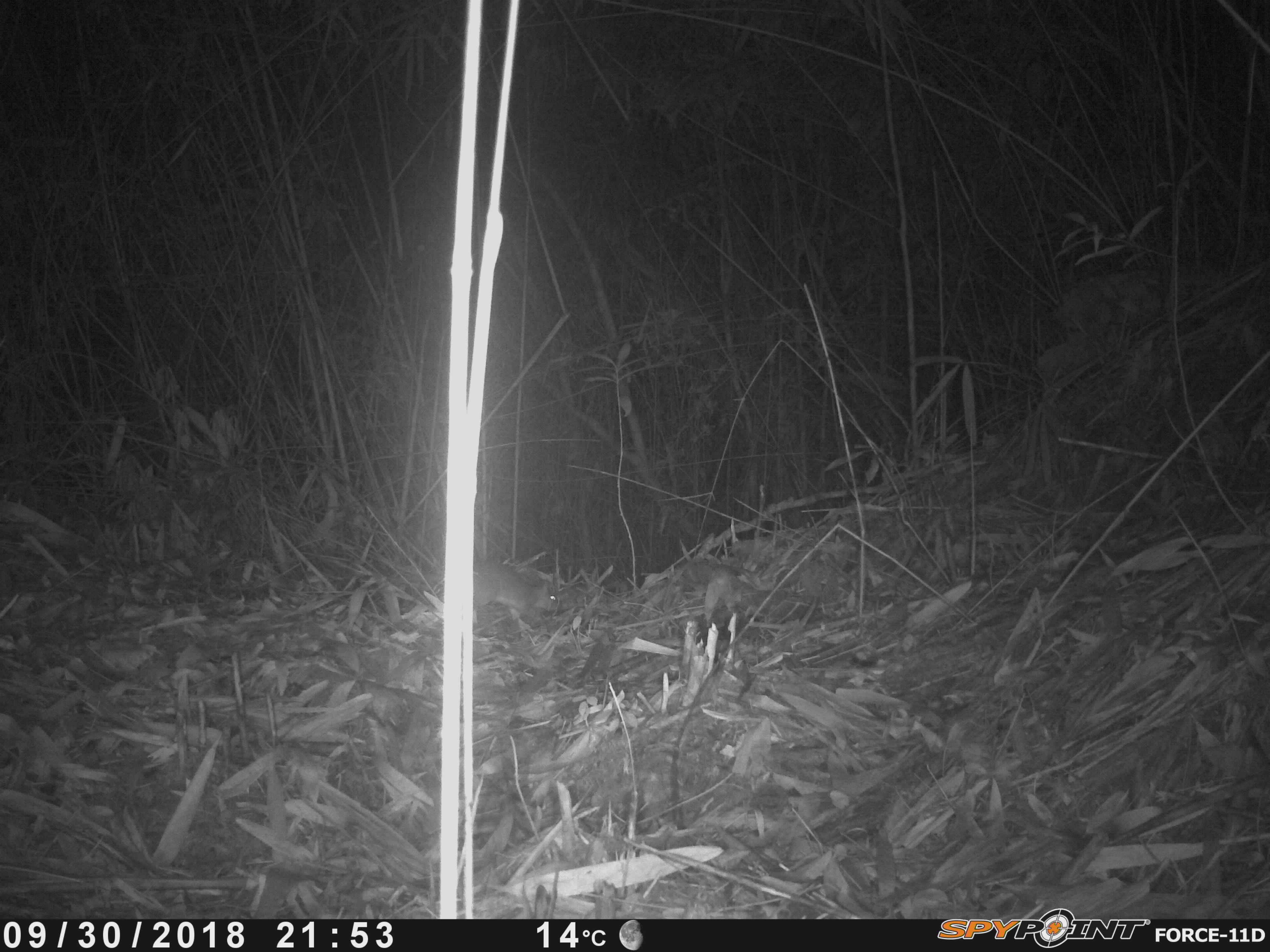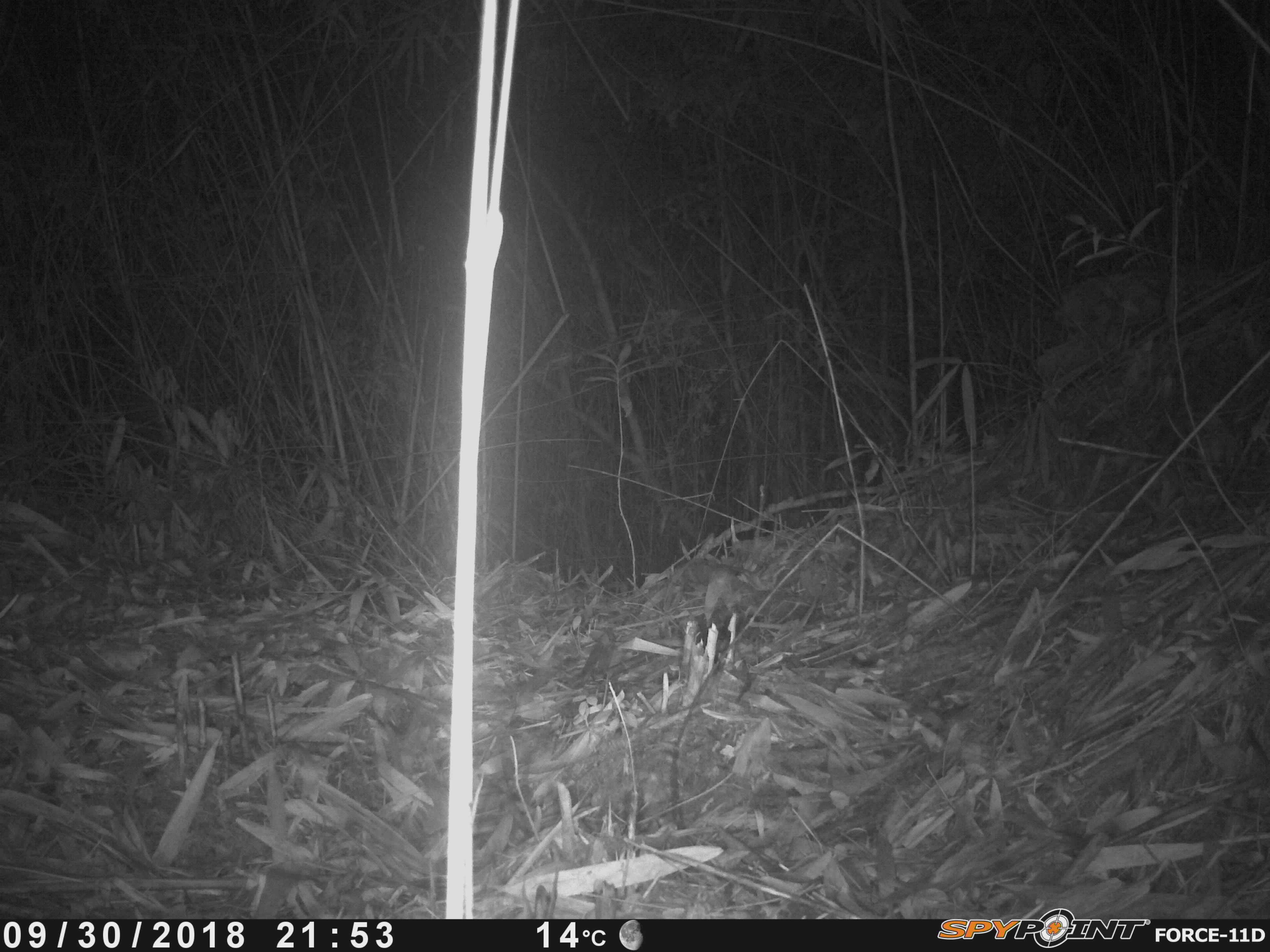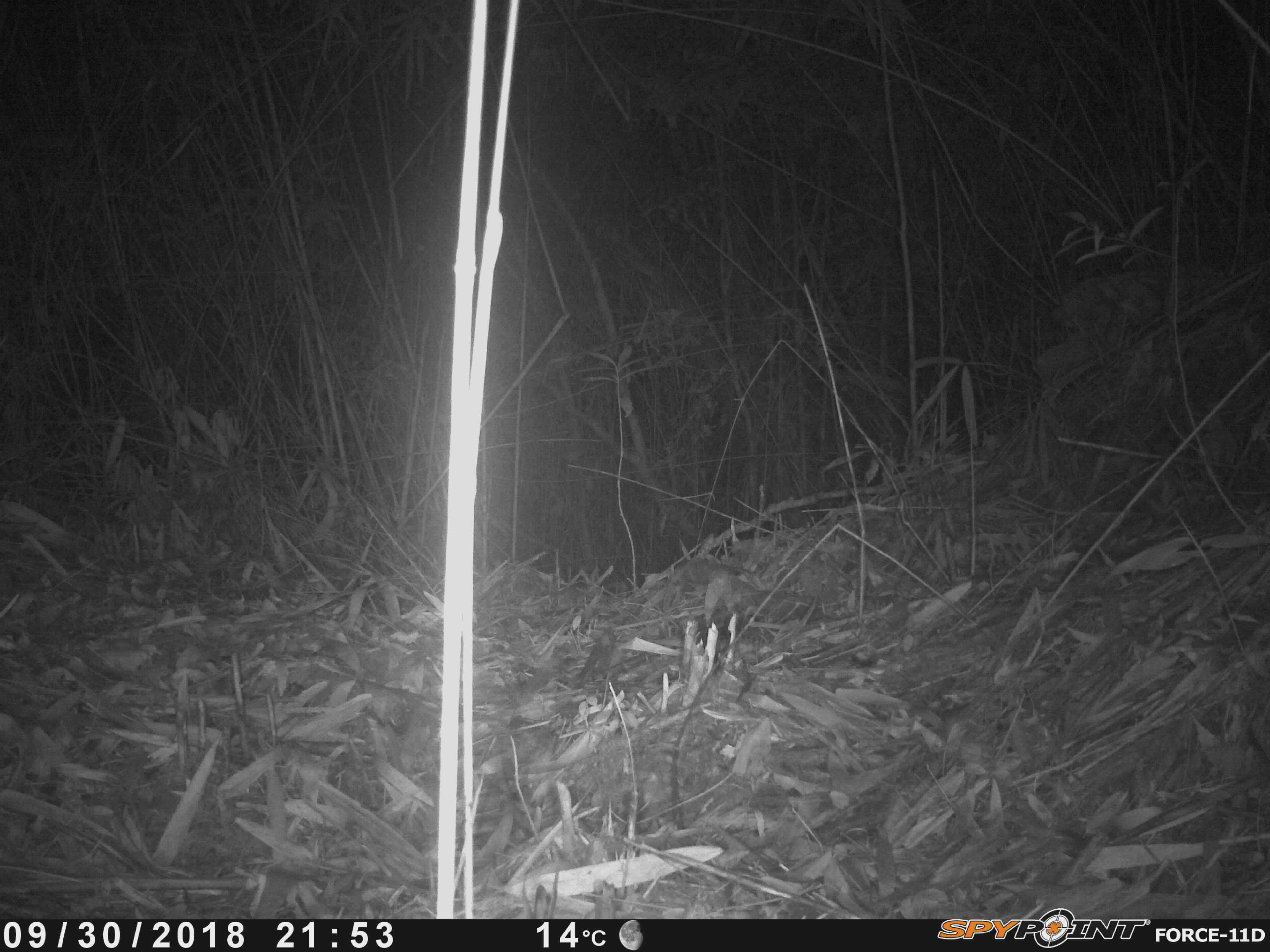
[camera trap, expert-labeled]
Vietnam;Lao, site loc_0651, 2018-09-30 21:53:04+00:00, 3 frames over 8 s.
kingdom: Animalia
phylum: Chordata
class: Mammalia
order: Rodentia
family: Muridae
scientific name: Muridae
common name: old-world mice and rats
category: unidentified murid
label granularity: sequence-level